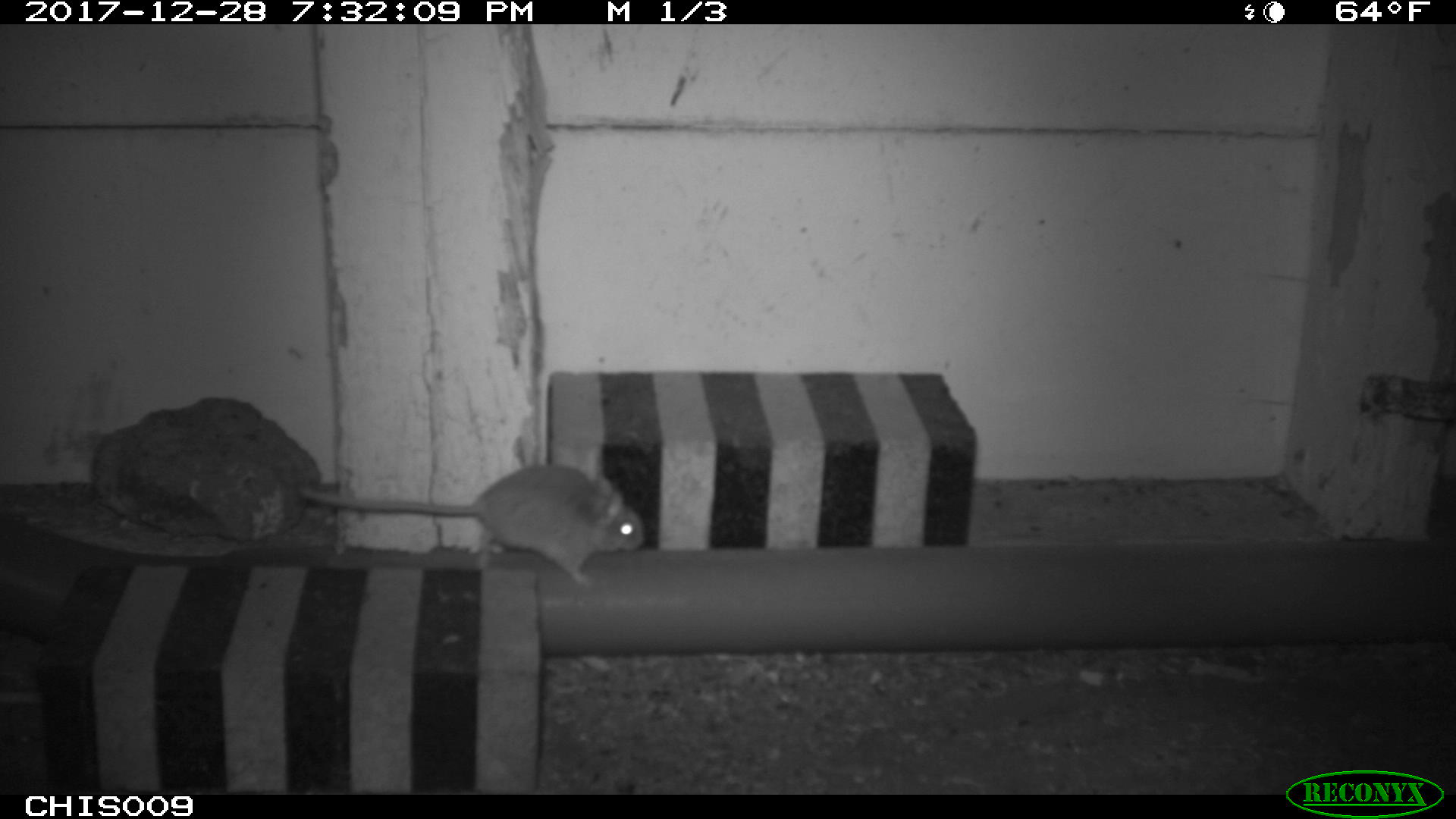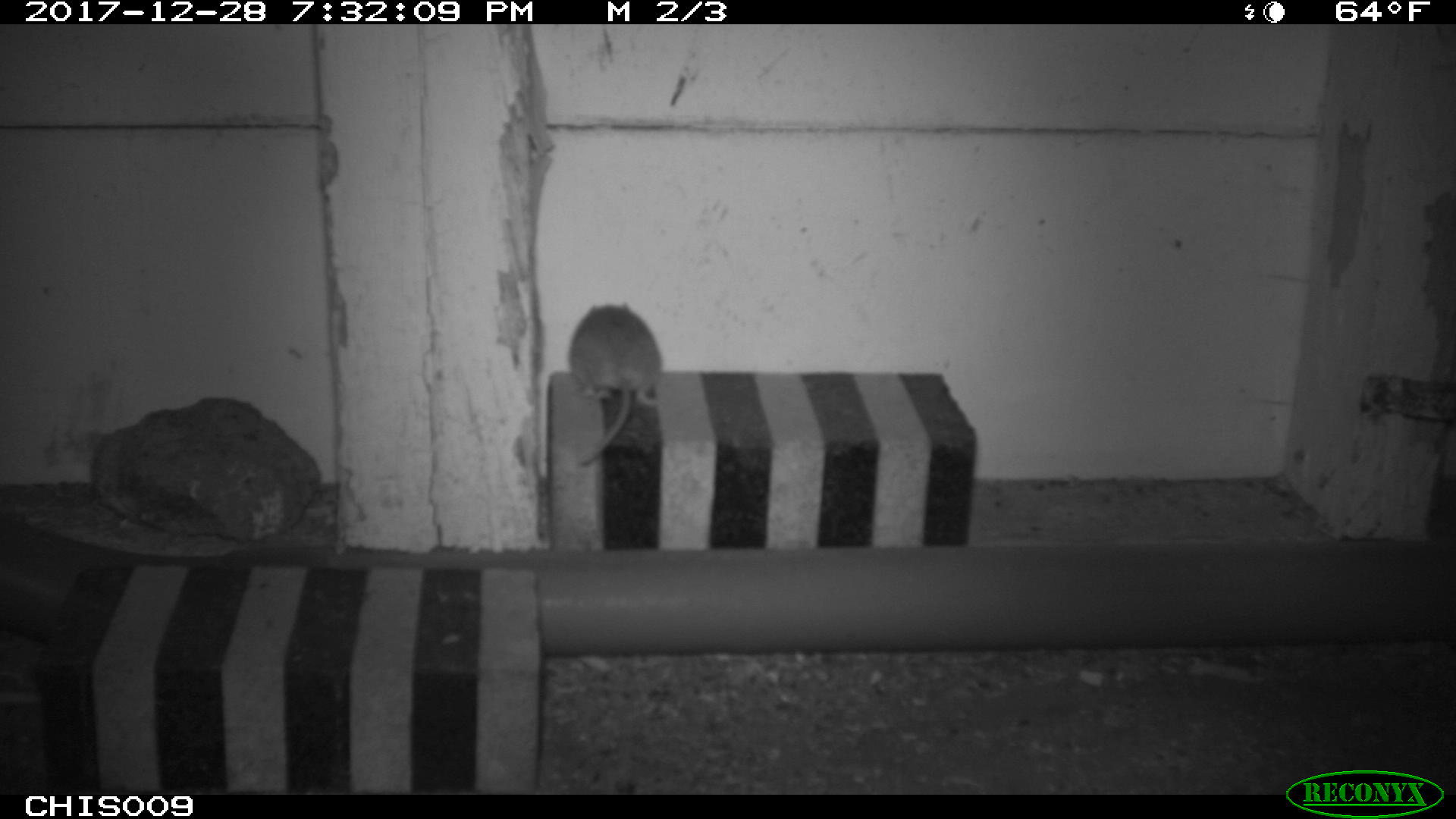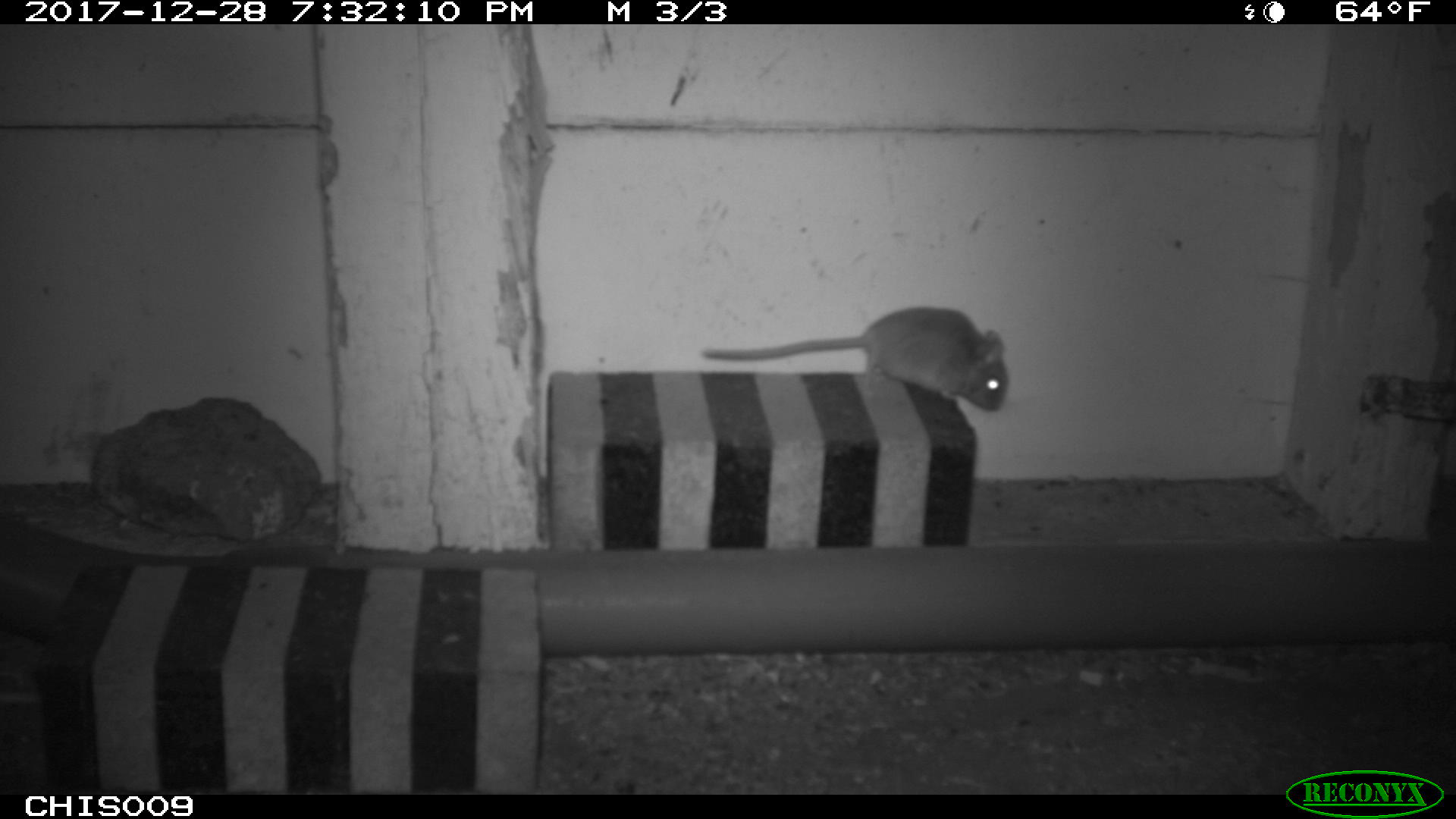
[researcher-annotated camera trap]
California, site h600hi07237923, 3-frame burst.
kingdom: Animalia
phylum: Chordata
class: Mammalia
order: Rodentia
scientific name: Rodentia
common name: rodent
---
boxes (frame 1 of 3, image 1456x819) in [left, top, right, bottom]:
rodent: [300, 464, 645, 588]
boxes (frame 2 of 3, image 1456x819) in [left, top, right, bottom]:
rodent: [568, 302, 663, 464]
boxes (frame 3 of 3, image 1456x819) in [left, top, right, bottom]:
rodent: [700, 306, 1007, 410]